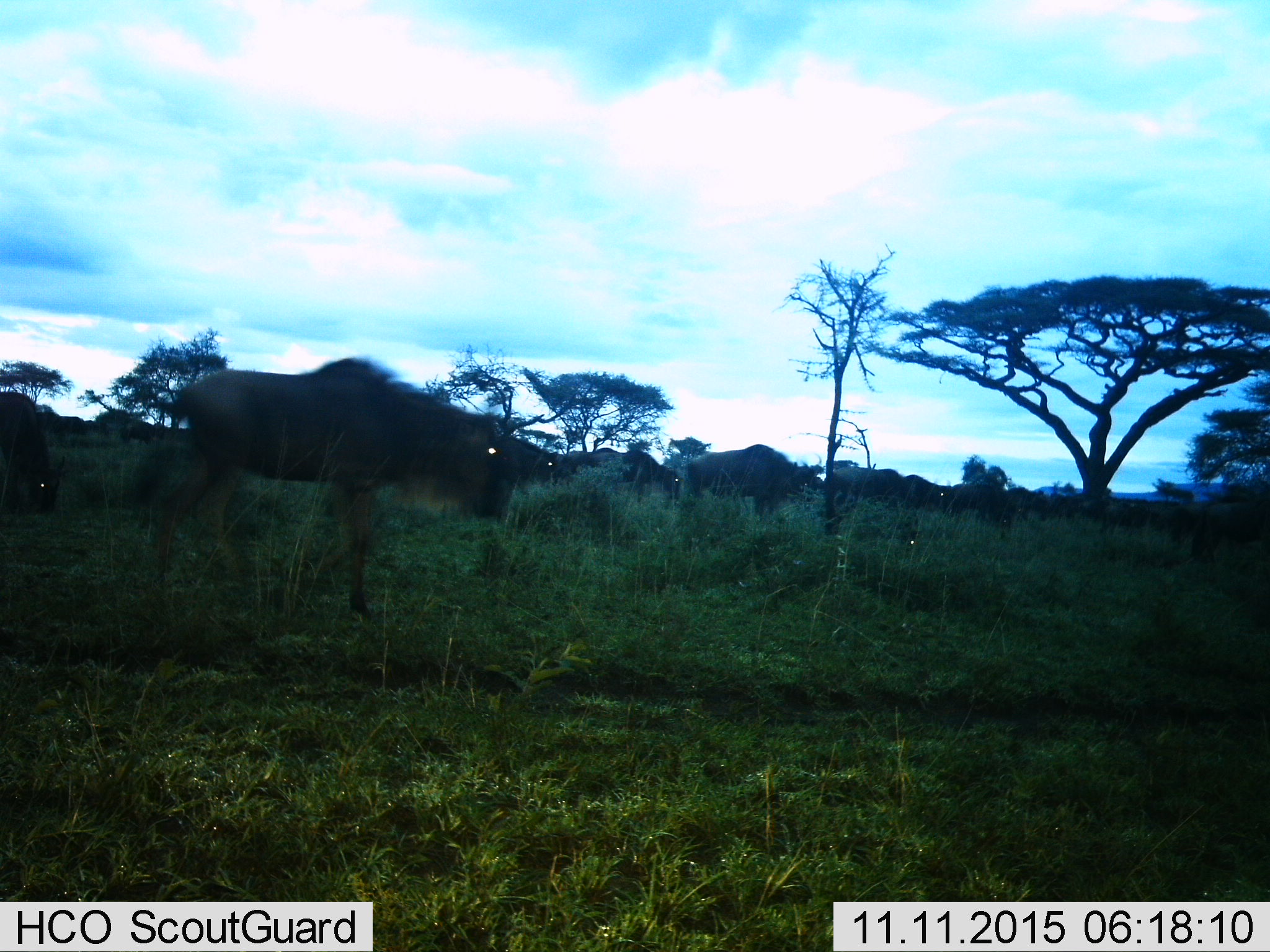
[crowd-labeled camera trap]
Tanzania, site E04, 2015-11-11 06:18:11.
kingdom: Animalia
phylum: Chordata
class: Mammalia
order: Artiodactyla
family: Bovidae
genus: Connochaetes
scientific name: Connochaetes taurinus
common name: blue wildebeest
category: wildebeest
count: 11-50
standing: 25%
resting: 6%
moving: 94%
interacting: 0%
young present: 12%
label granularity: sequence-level